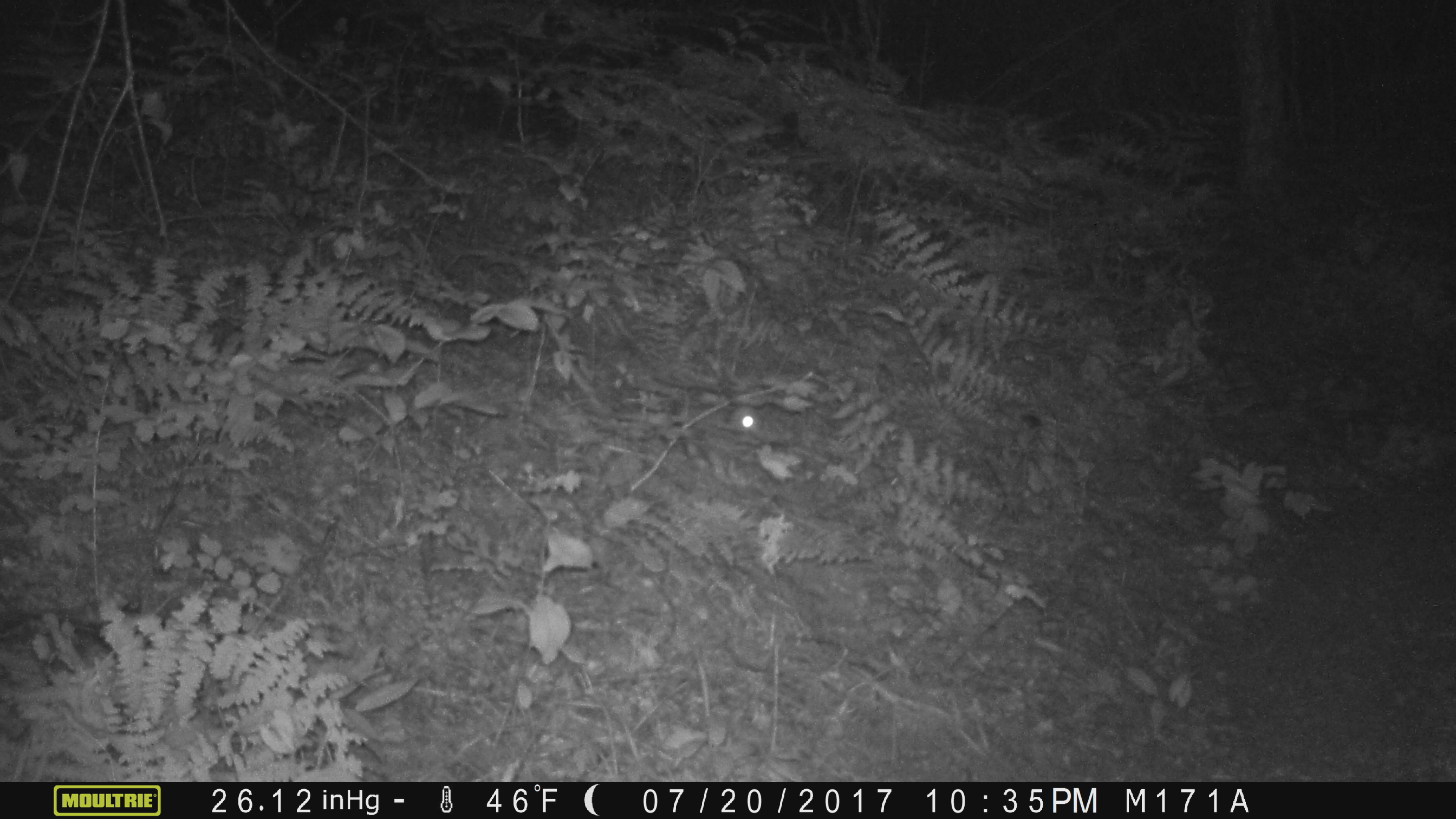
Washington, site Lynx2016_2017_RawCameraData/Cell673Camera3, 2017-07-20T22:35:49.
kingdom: Animalia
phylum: Chordata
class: Mammalia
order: Lagomorpha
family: Leporidae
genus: Lepus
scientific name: Lepus americanus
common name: snowshoe hare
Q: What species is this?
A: Lepus americanus (snowshoe hare).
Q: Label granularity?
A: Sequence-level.